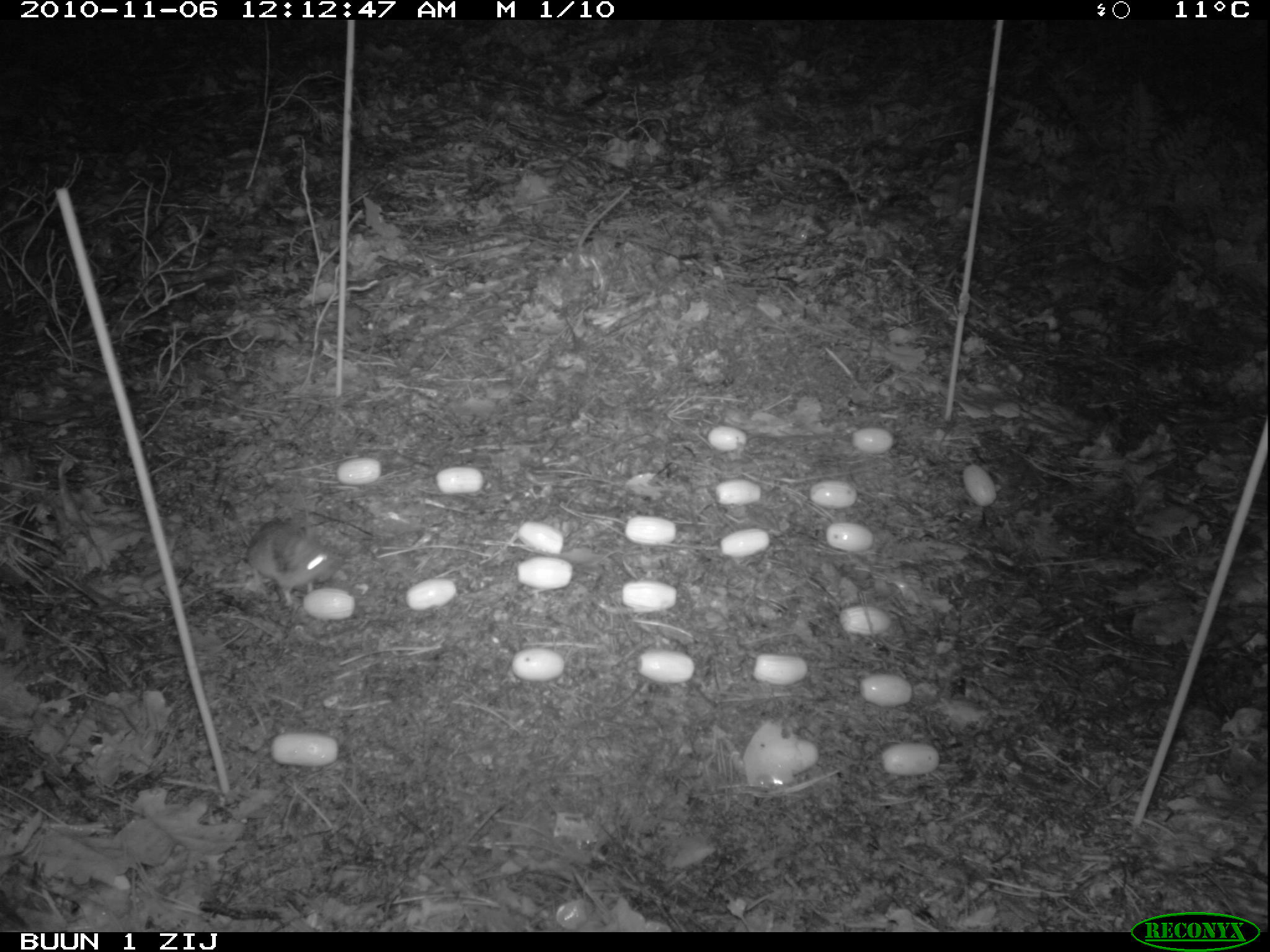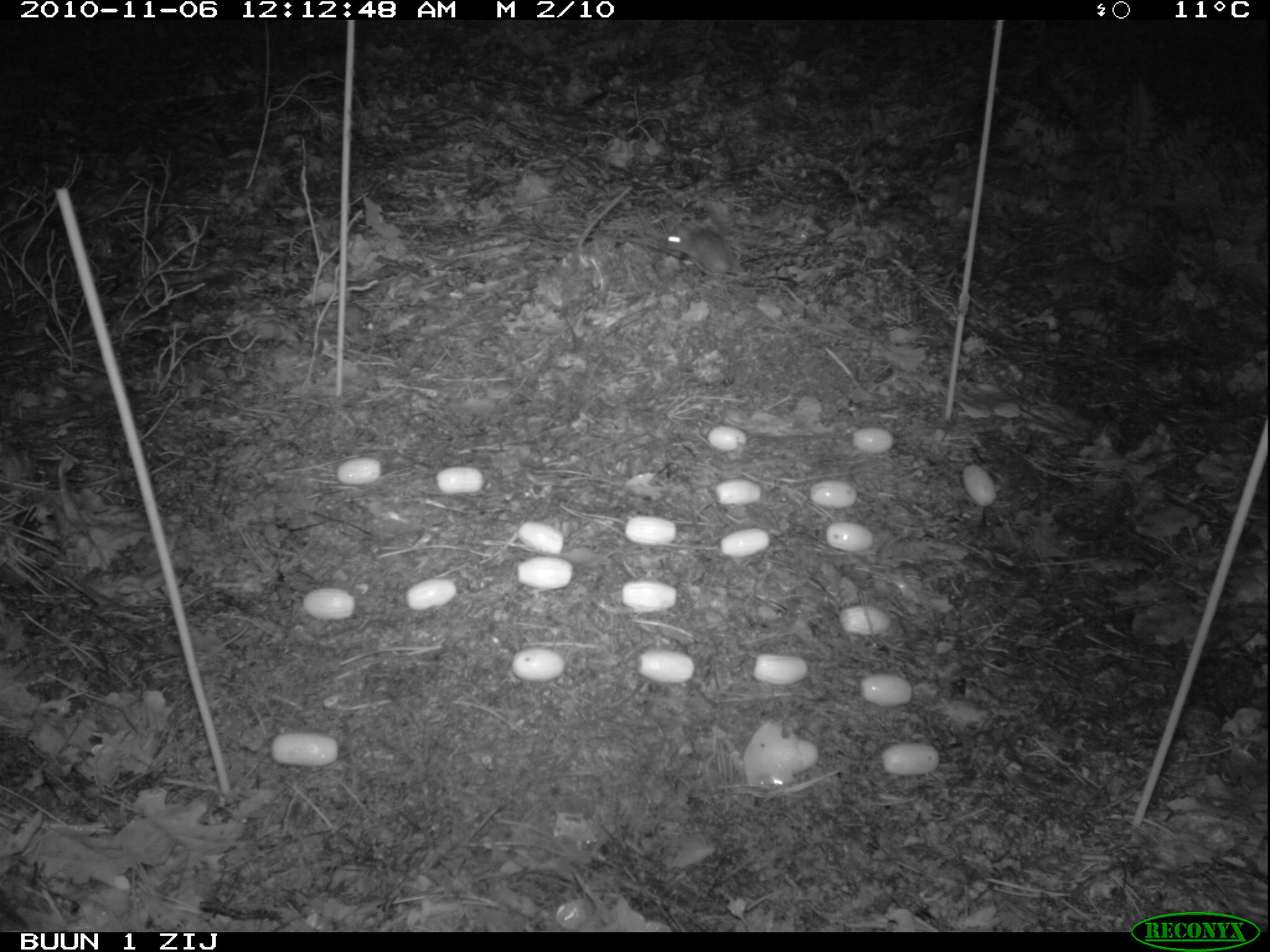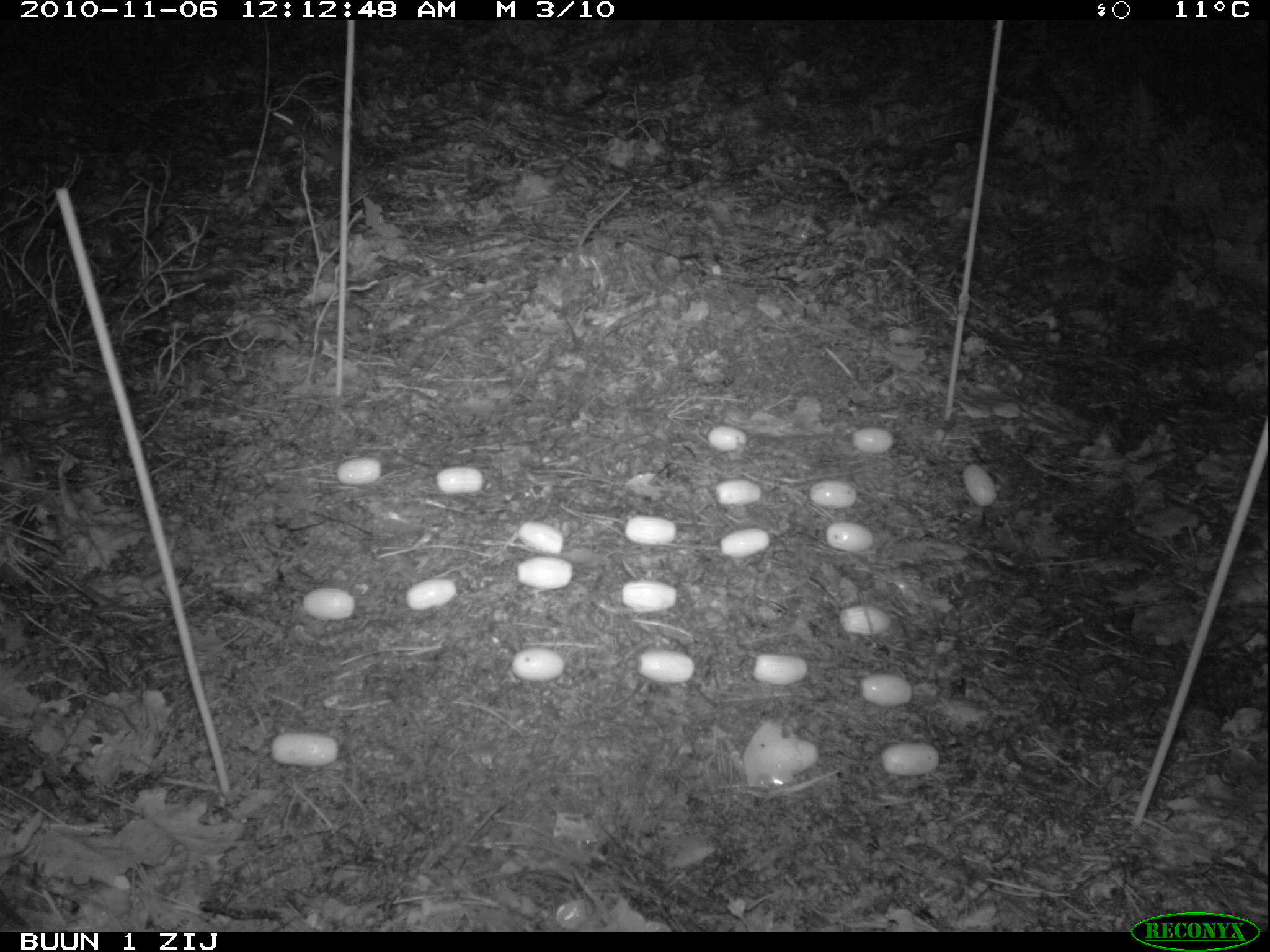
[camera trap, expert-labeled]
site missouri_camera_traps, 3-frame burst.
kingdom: Animalia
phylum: Chordata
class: Mammalia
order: Rodentia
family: Muridae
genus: Apodemus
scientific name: Apodemus sylvaticus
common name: wood mouse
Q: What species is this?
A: Wood mouse (Apodemus sylvaticus).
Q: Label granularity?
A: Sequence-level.